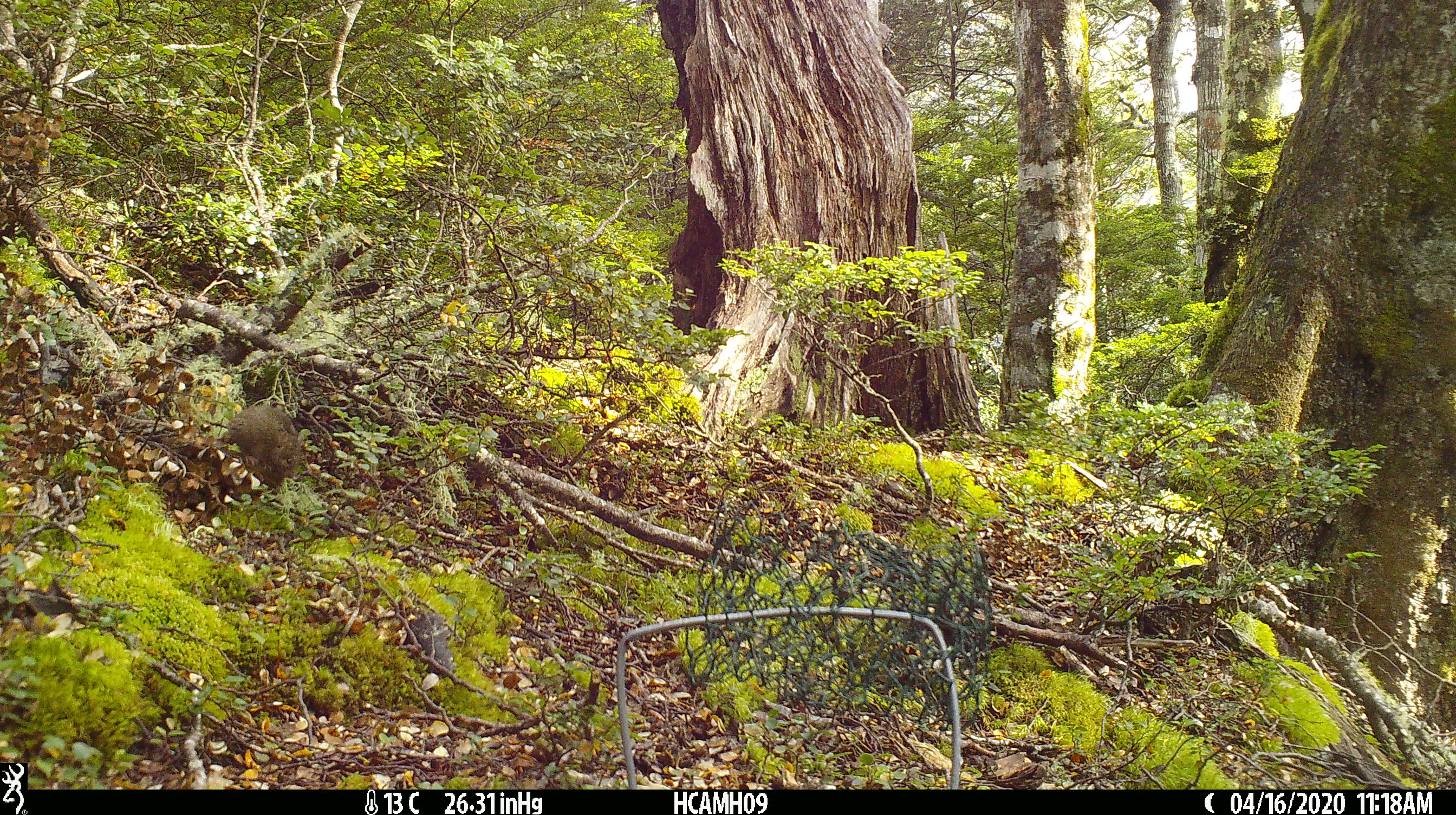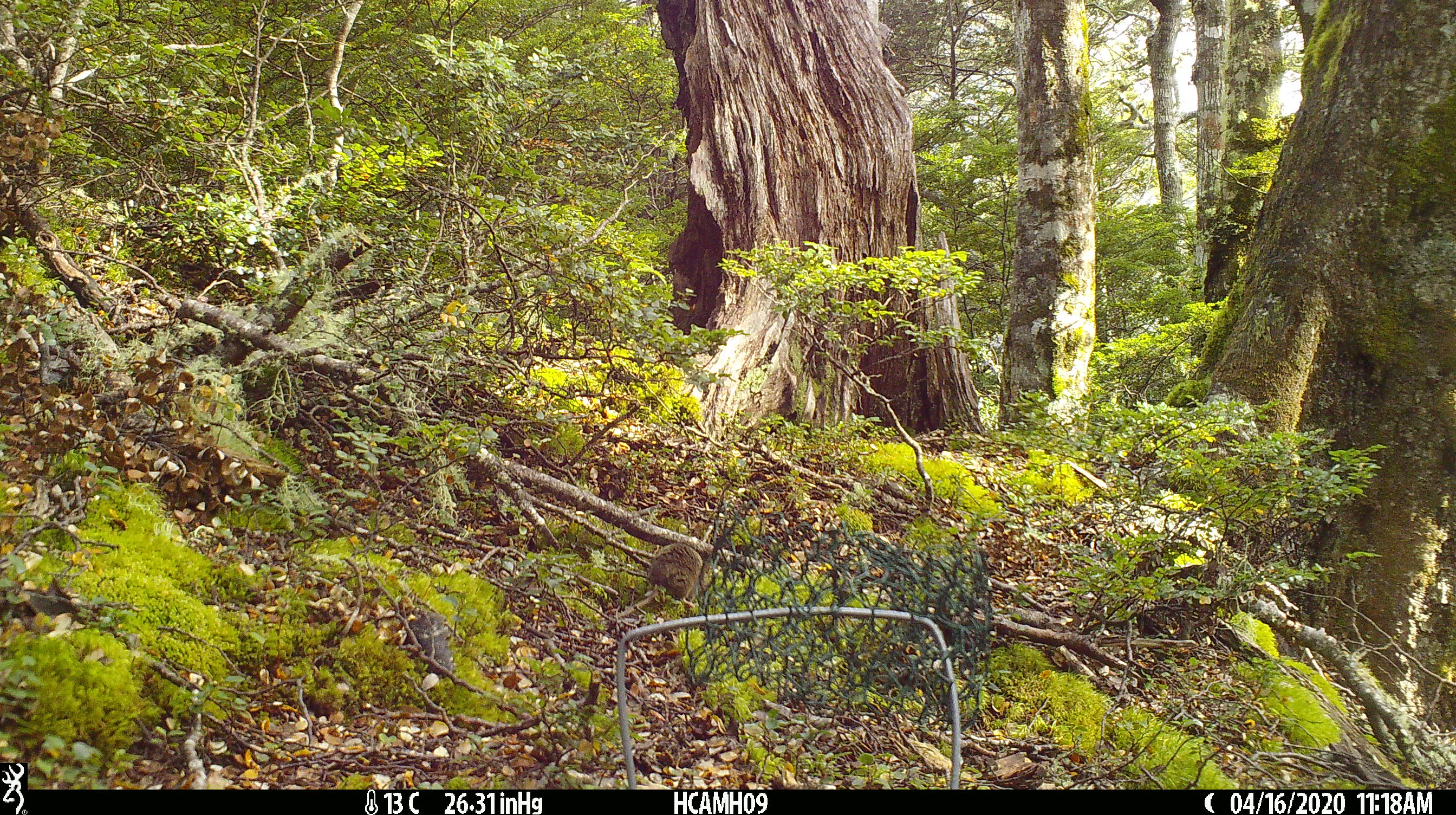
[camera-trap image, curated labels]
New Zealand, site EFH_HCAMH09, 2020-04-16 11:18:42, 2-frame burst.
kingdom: Animalia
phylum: Chordata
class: Mammalia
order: Rodentia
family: Muridae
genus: Mus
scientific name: Mus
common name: mouse